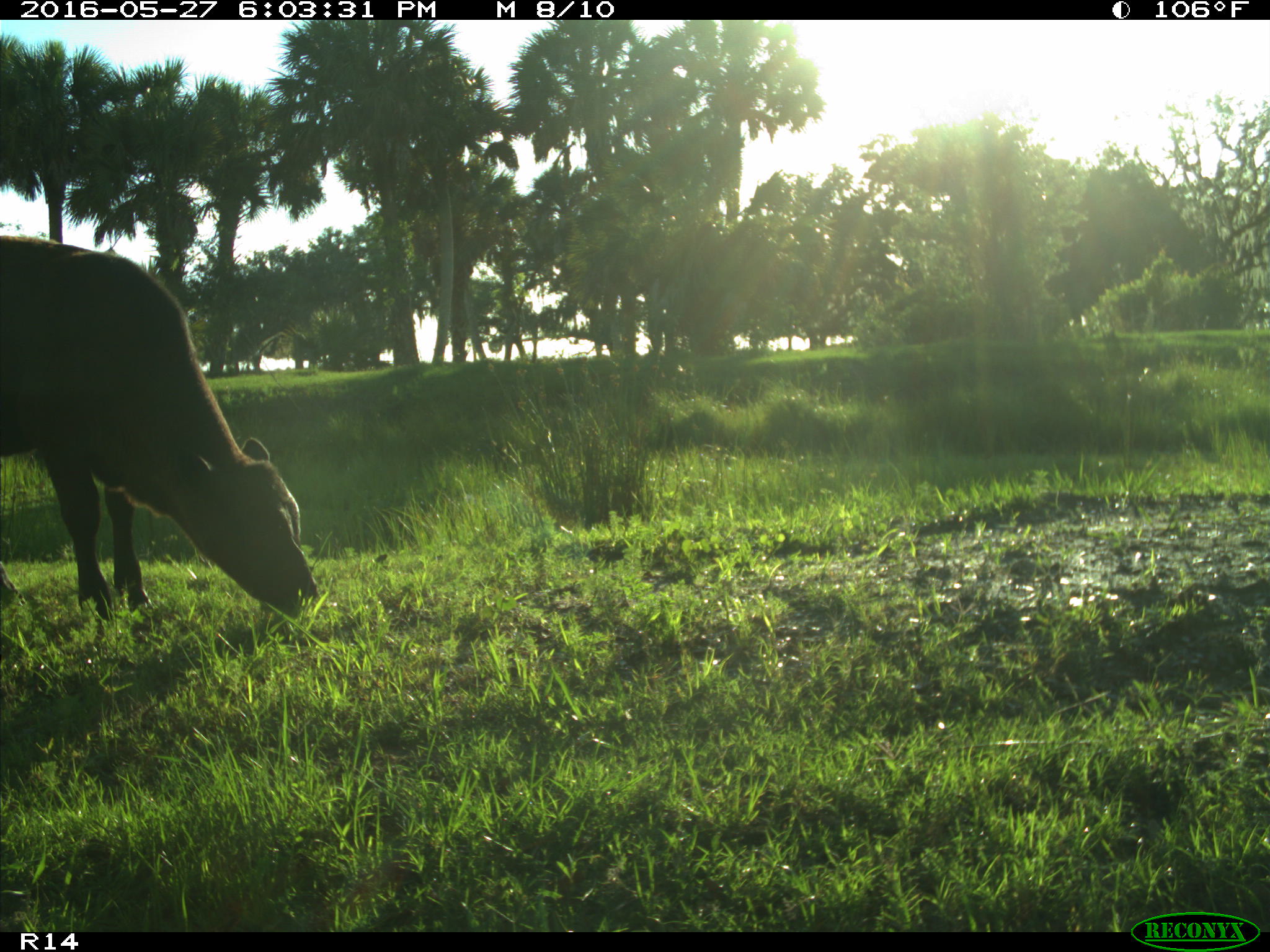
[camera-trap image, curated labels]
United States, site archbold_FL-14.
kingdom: Animalia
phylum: Chordata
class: Mammalia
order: Artiodactyla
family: Bovidae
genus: Bos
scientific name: Bos taurus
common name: domestic cow